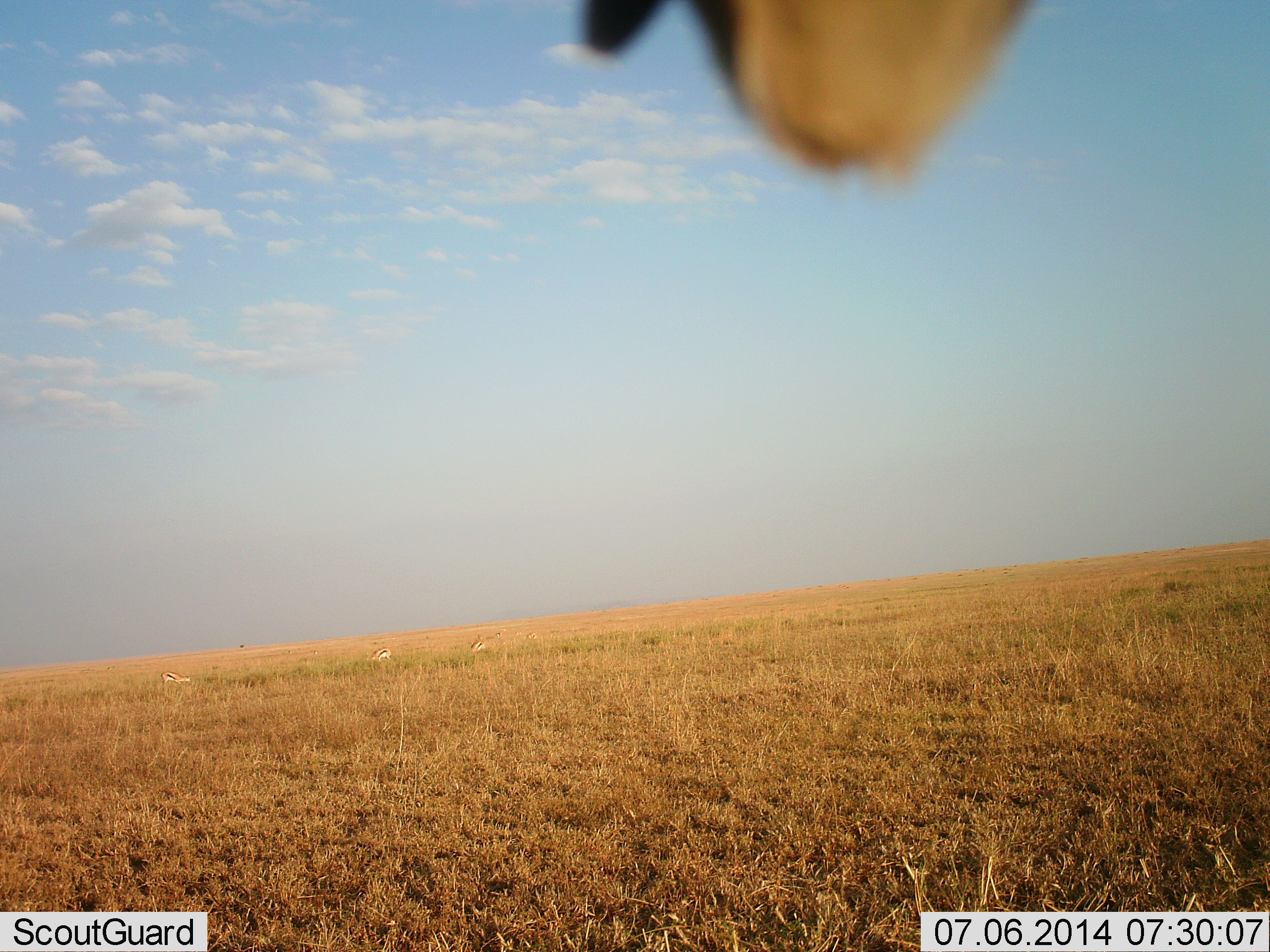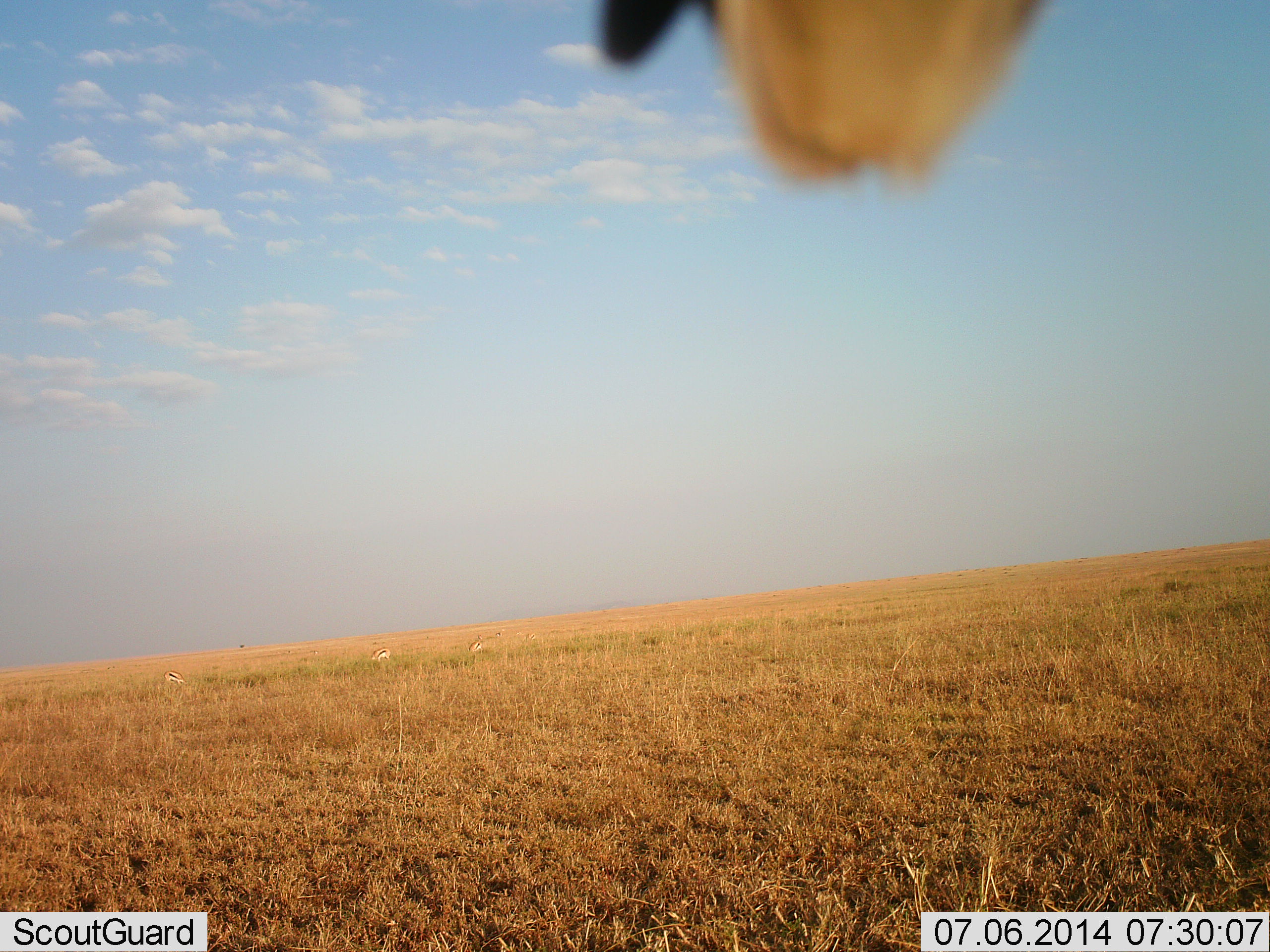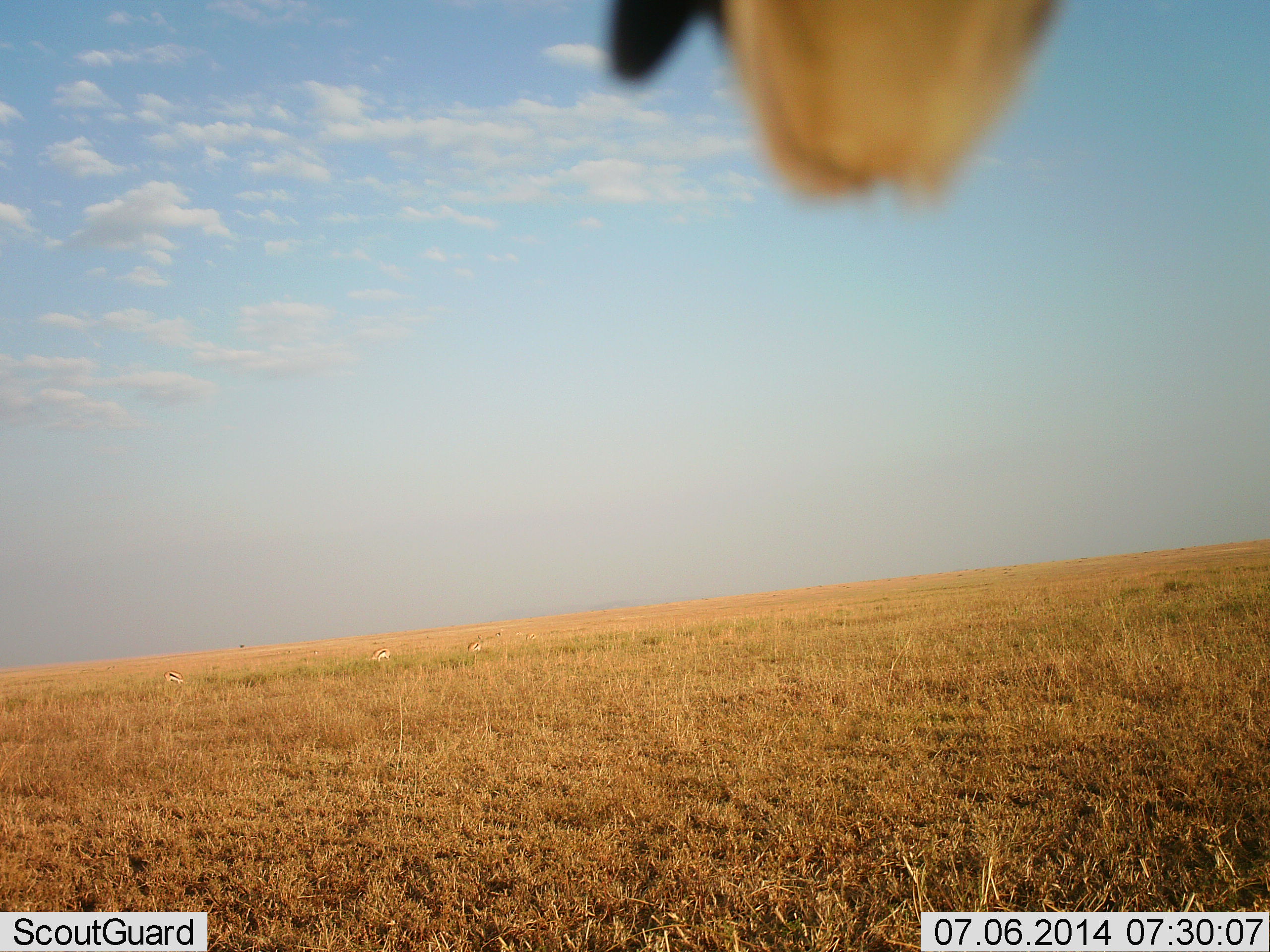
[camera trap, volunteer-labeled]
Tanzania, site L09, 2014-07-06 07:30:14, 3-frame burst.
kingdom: Animalia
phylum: Chordata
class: Mammalia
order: Artiodactyla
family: Bovidae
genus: Eudorcas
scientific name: Eudorcas thomsonii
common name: thomson's gazelle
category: gazellethomsons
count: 3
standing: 40%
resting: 0%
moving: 0%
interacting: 0%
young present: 0%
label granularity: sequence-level